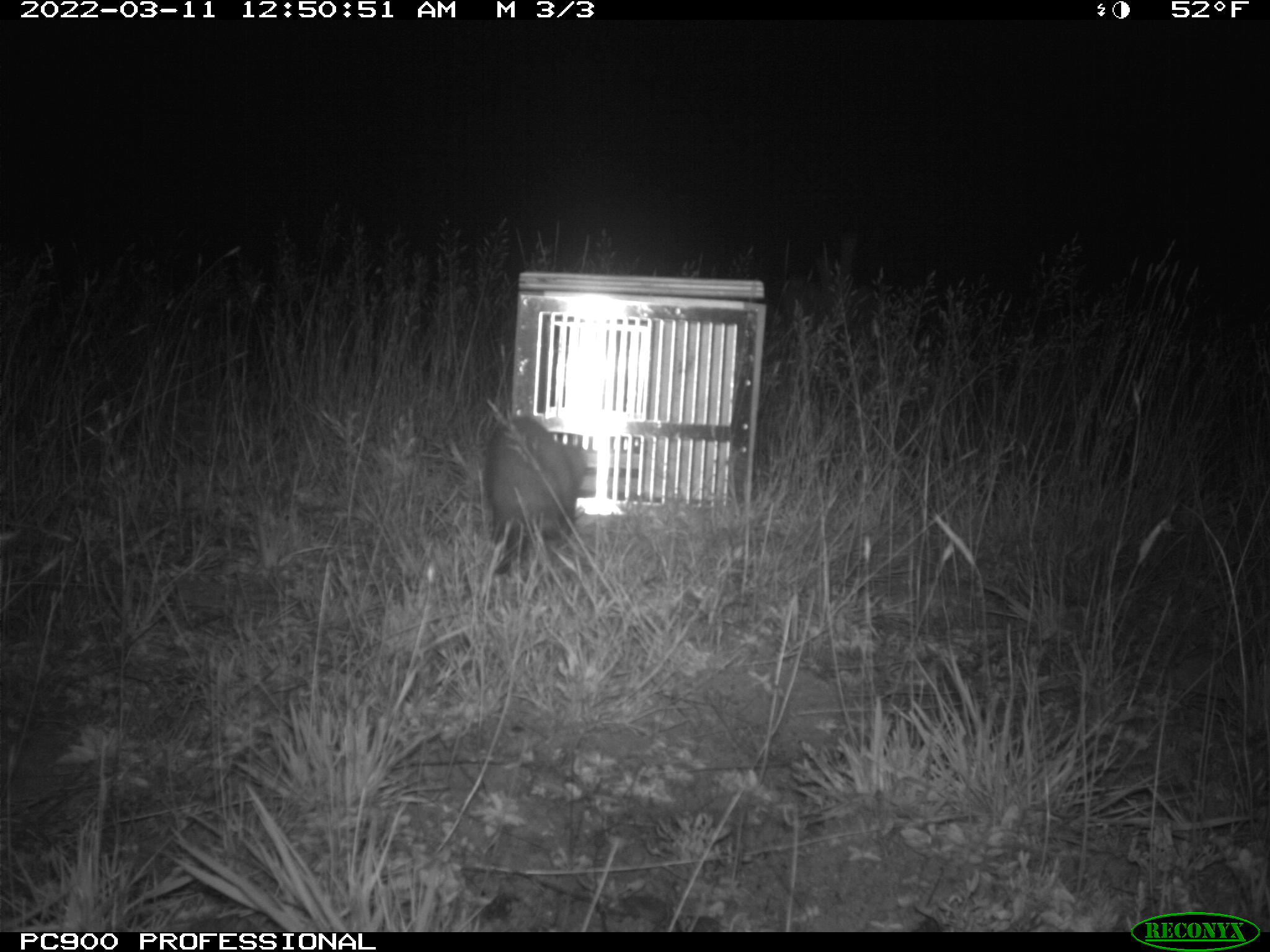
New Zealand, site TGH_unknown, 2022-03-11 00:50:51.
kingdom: Animalia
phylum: Chordata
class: Mammalia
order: Carnivora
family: Mustelidae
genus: Mustela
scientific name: Mustela furo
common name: ferret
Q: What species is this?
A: Ferret (Mustela furo).